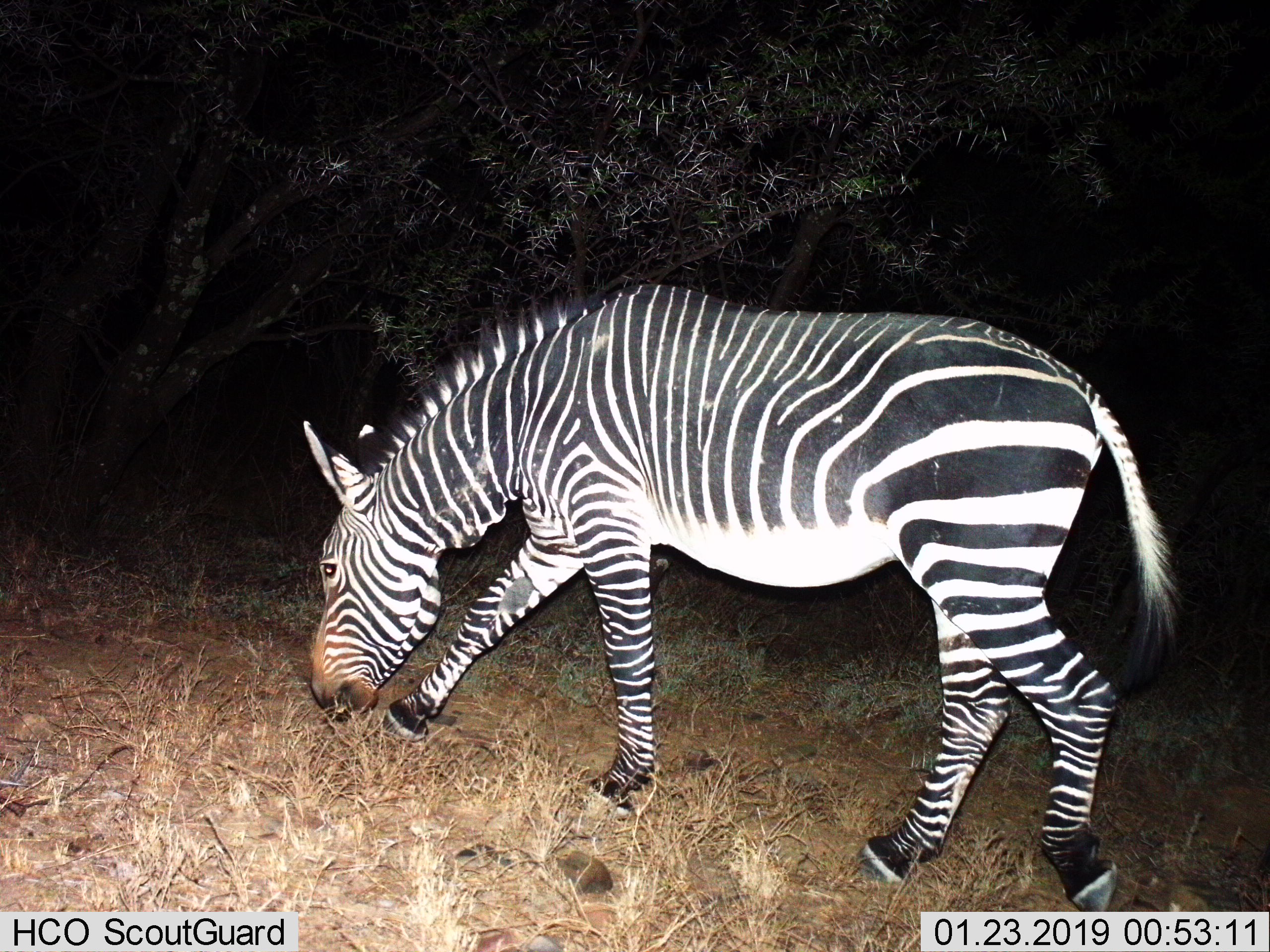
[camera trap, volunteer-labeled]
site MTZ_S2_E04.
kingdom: Animalia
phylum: Chordata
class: Mammalia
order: Perissodactyla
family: Equidae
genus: Equus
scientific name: Equus zebra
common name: mountain zebra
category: zebramountain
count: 1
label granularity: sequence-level